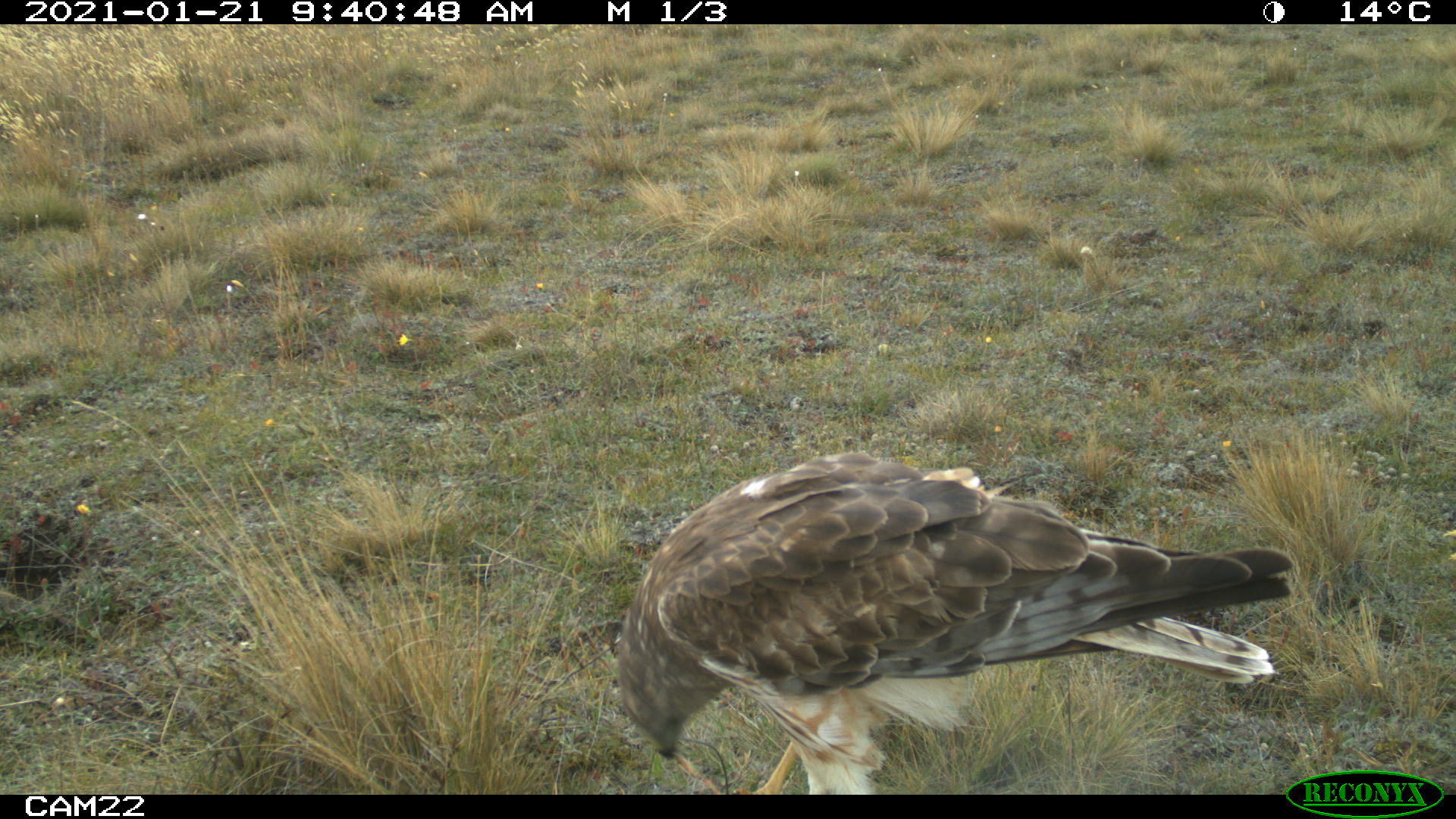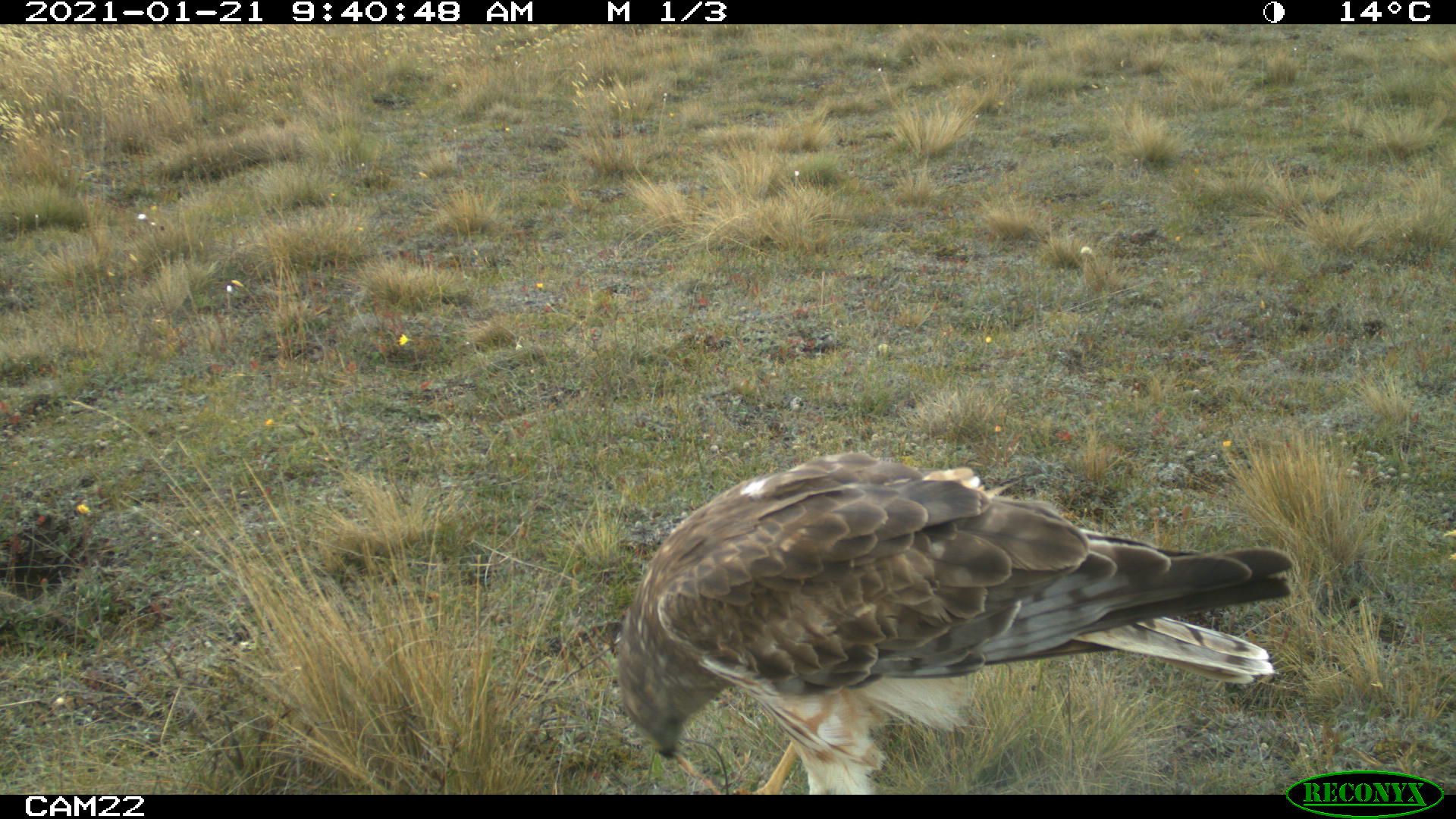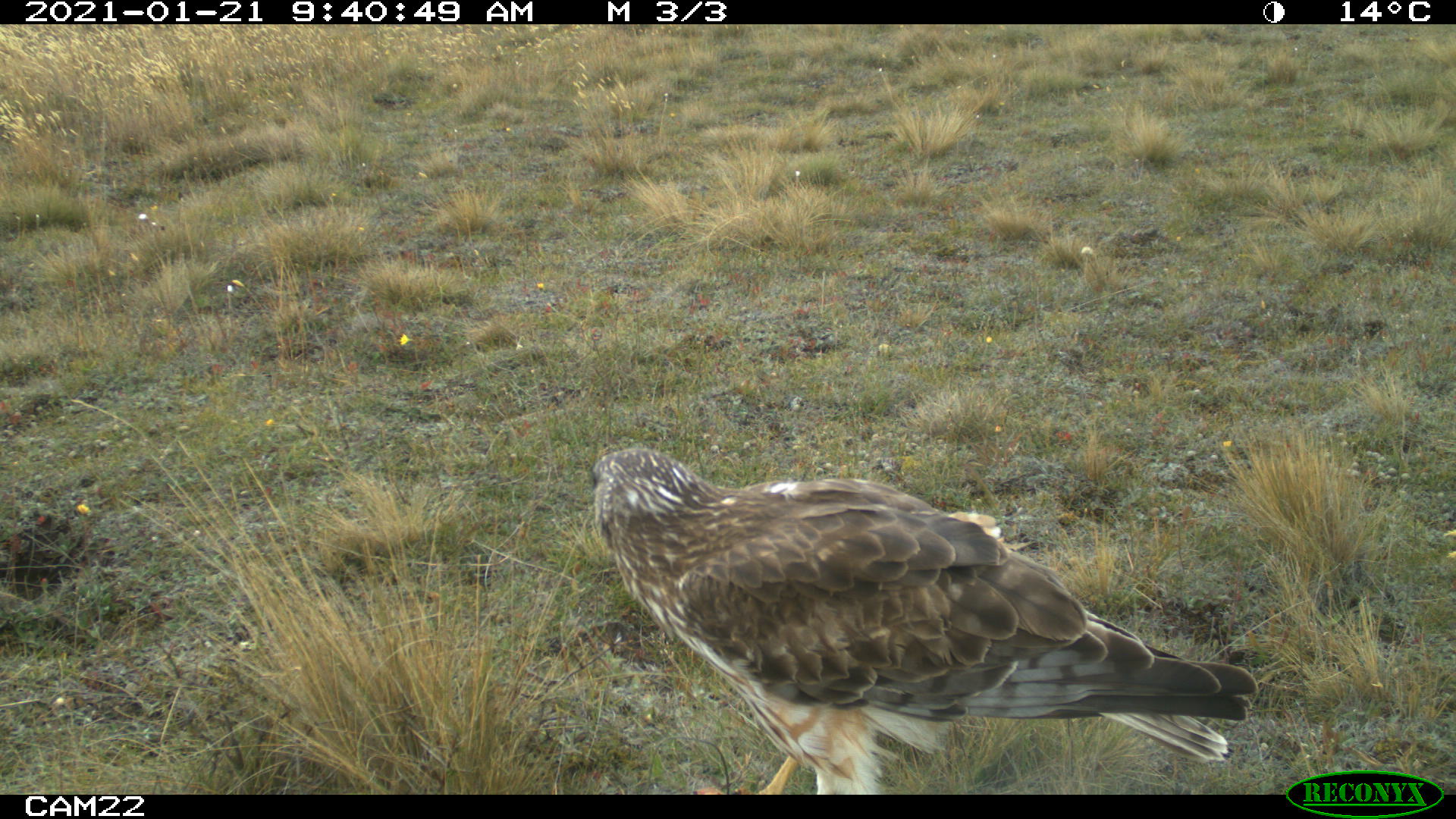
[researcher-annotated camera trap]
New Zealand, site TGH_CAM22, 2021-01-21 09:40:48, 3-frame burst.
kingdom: Animalia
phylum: Chordata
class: Aves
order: Accipitriformes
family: Accipitridae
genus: Circus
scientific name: Circus approximans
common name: swamp harrier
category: harrier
Harrier (swamp harrier) (Circus approximans).